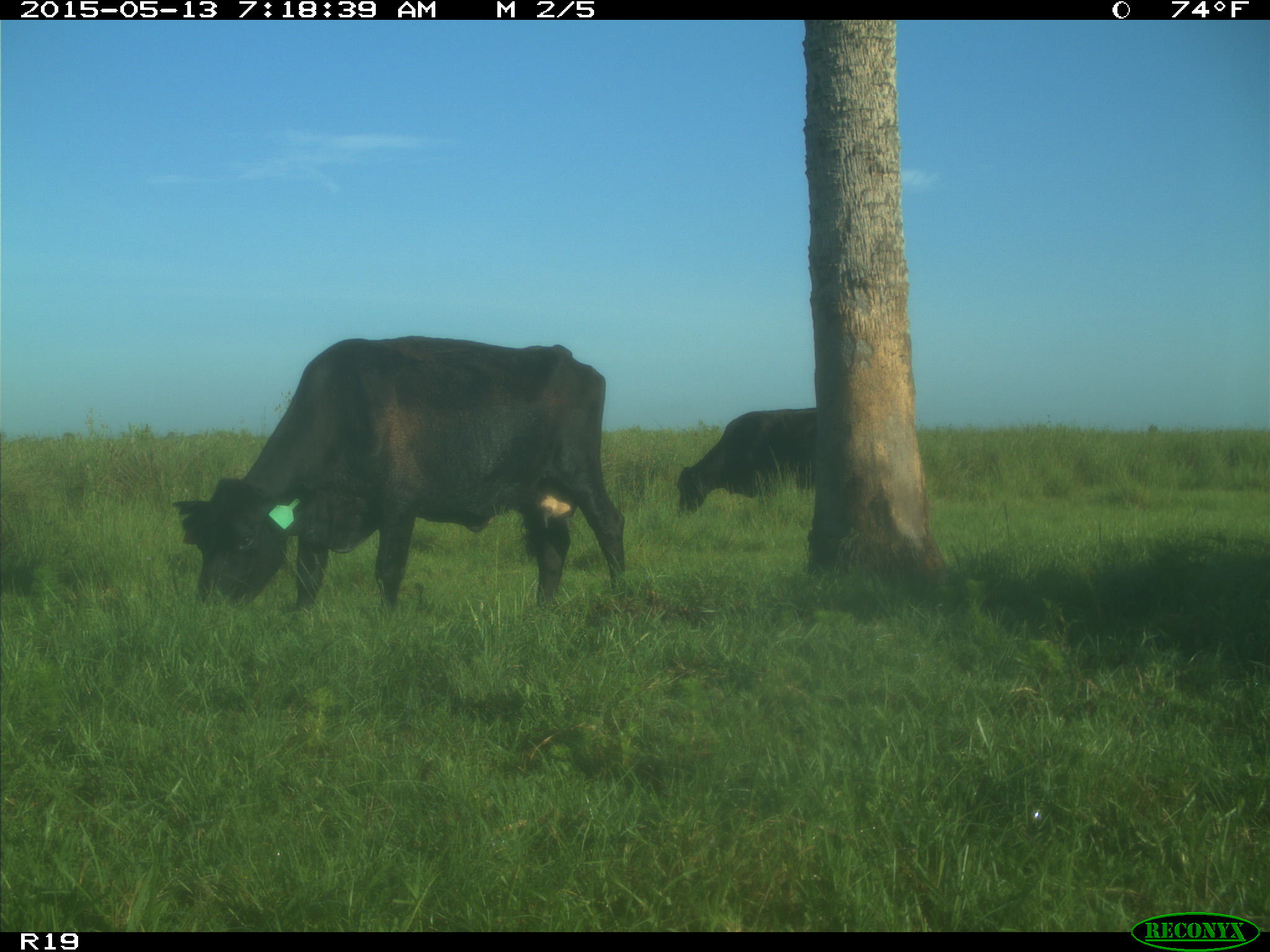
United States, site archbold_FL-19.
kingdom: Animalia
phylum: Chordata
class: Mammalia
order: Artiodactyla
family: Bovidae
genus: Bos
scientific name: Bos taurus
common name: domestic cow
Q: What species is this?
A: Bos taurus (domestic cow).